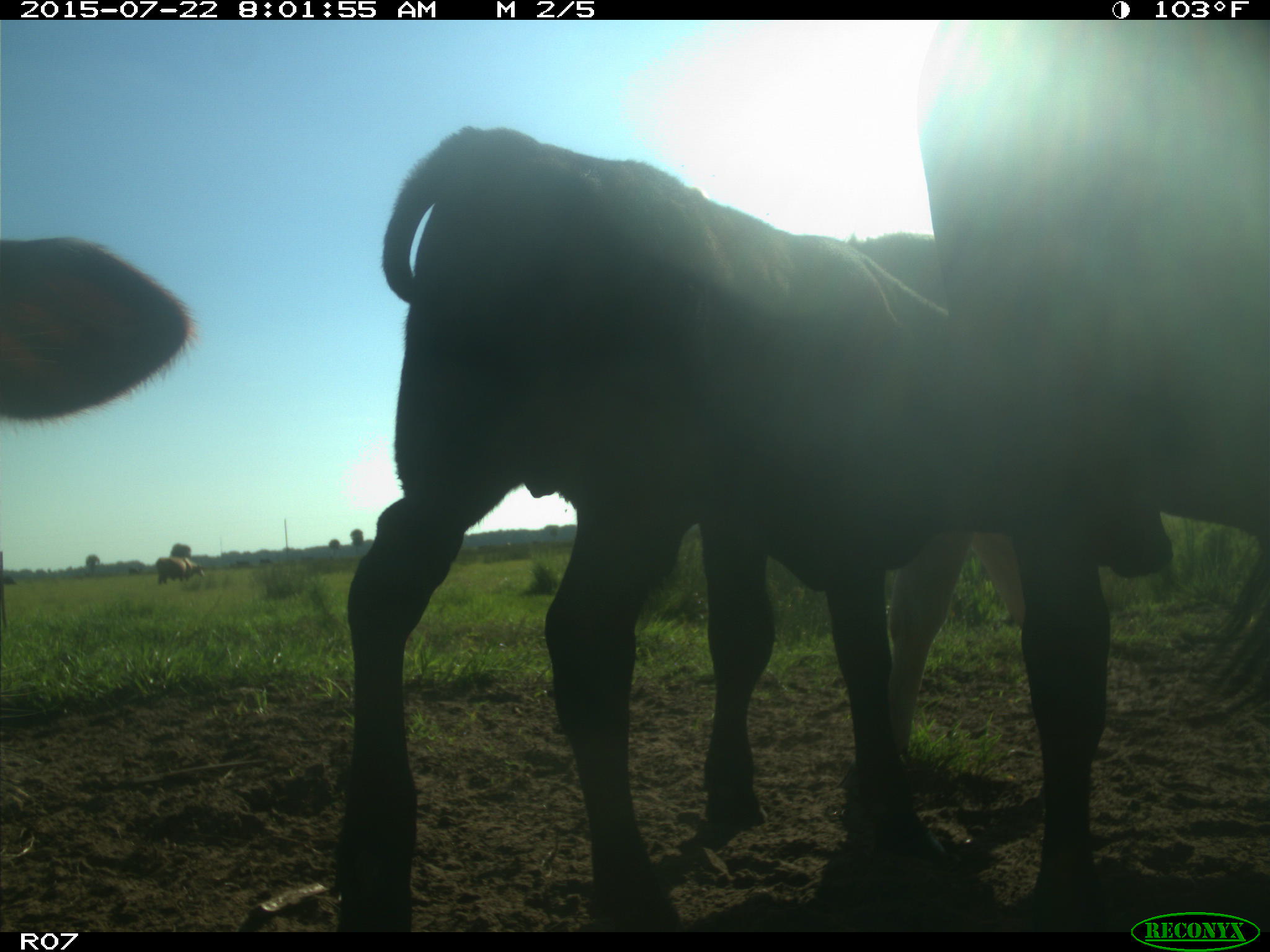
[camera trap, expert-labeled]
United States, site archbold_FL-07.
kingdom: Animalia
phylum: Chordata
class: Mammalia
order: Carnivora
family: Procyonidae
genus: Procyon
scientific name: Procyon lotor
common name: common raccoon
Procyon lotor (common raccoon).